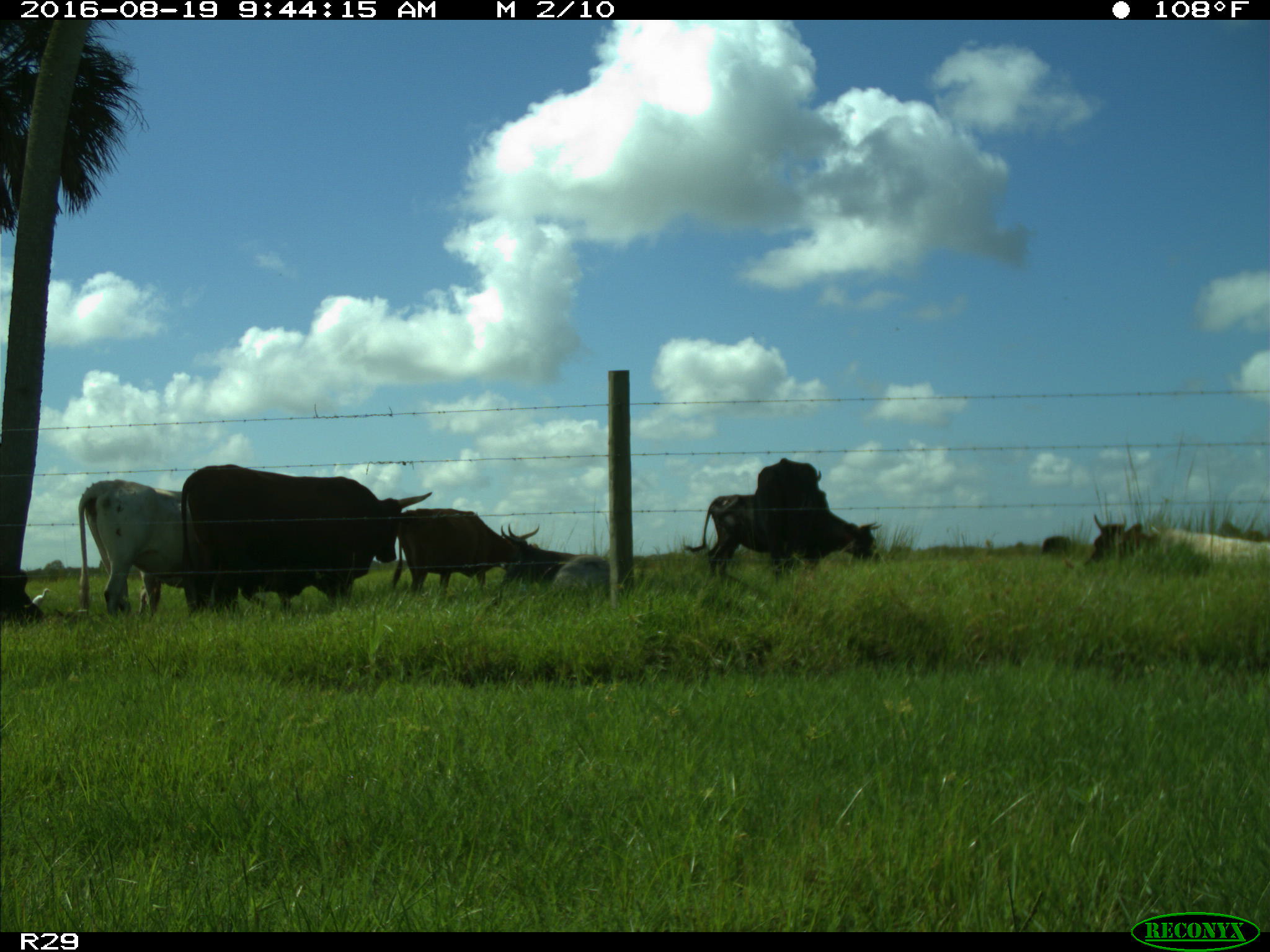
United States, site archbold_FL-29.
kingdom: Animalia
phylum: Chordata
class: Mammalia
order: Artiodactyla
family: Bovidae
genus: Bos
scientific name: Bos taurus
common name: domestic cow